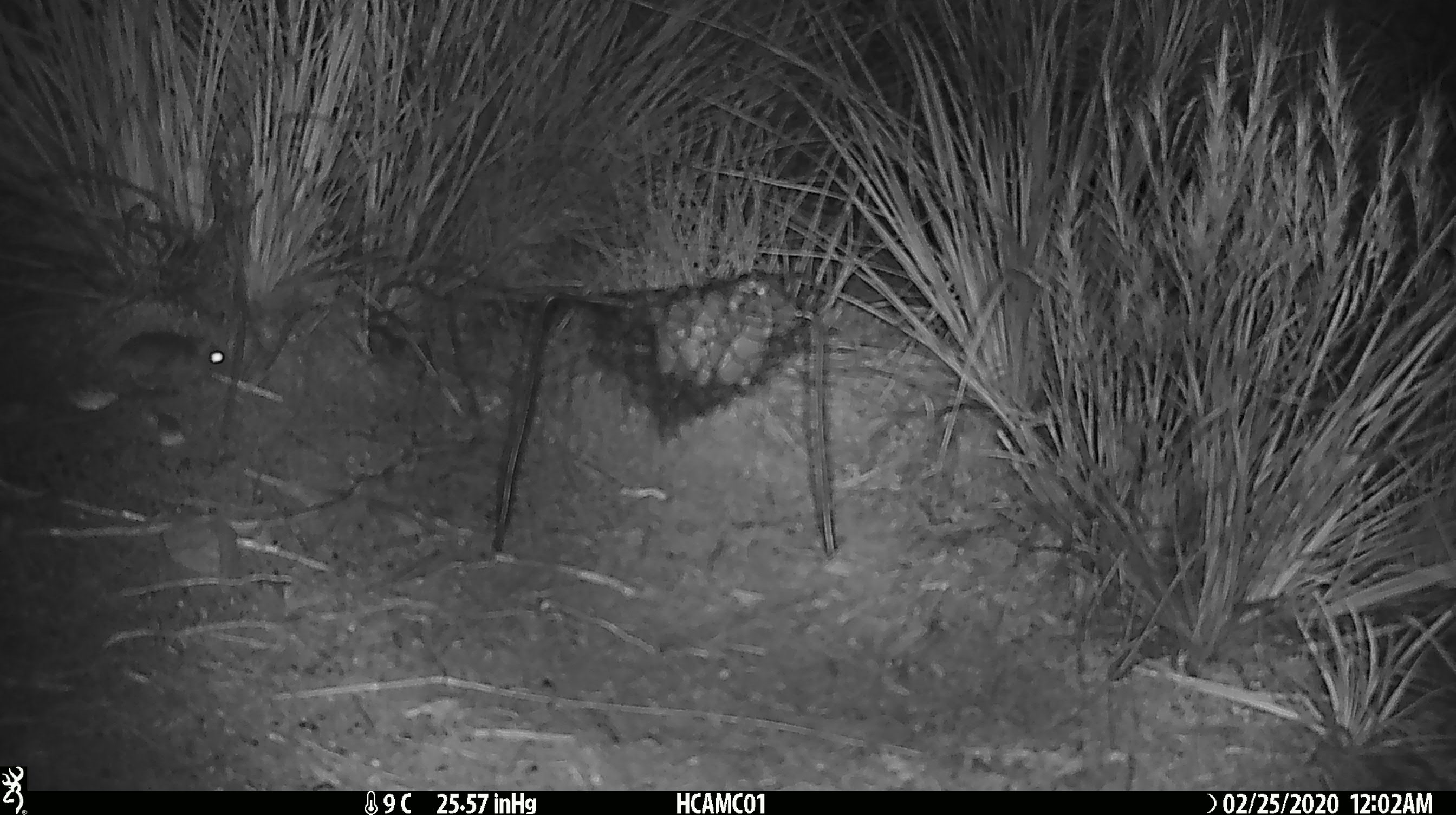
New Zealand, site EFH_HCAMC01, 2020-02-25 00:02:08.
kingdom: Animalia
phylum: Chordata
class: Mammalia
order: Rodentia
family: Muridae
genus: Mus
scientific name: Mus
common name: mouse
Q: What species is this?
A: Mouse (Mus).